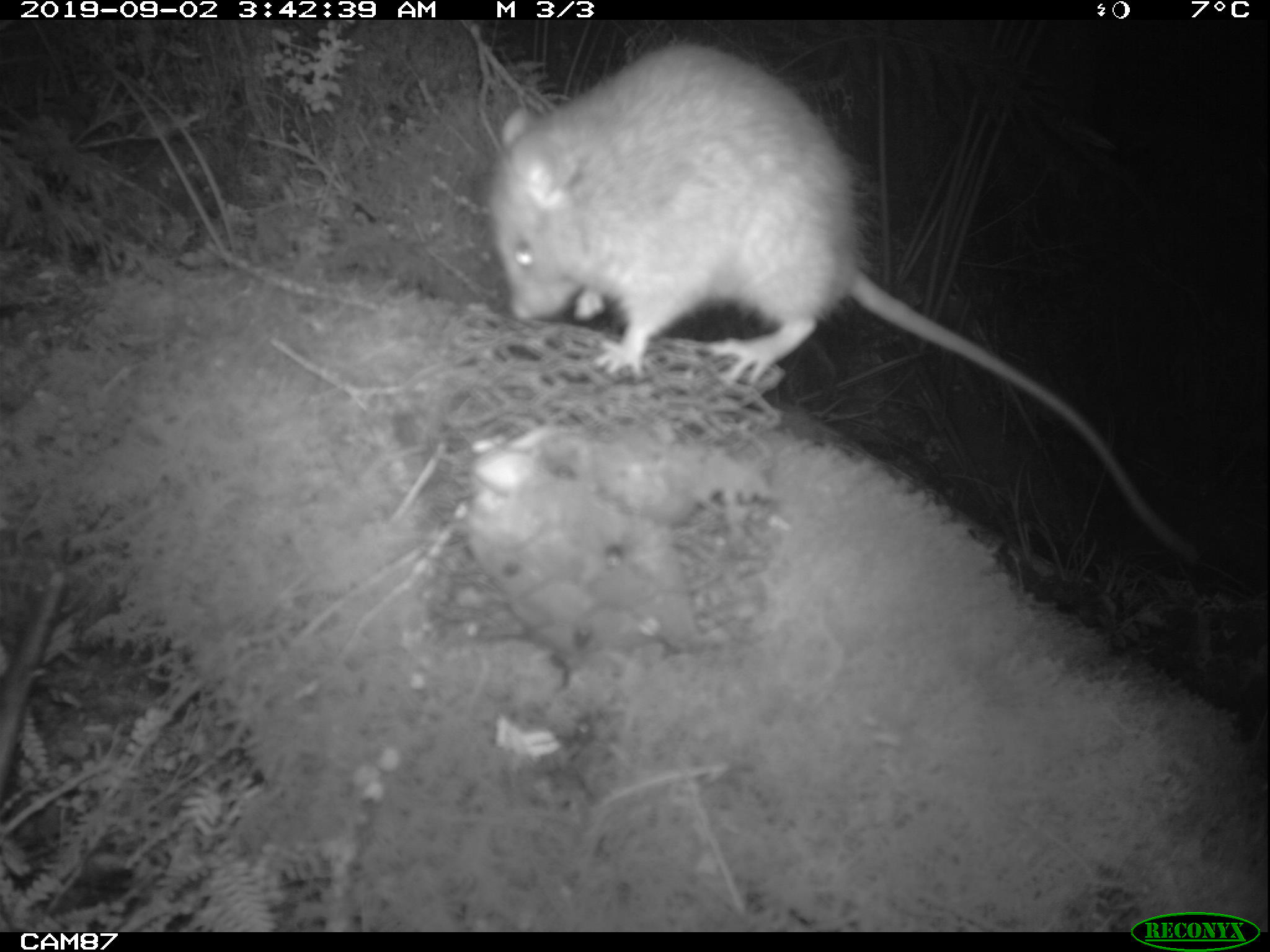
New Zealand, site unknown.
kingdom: Animalia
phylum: Chordata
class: Mammalia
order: Rodentia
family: Muridae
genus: Rattus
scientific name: Rattus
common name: rat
Rat (Rattus).